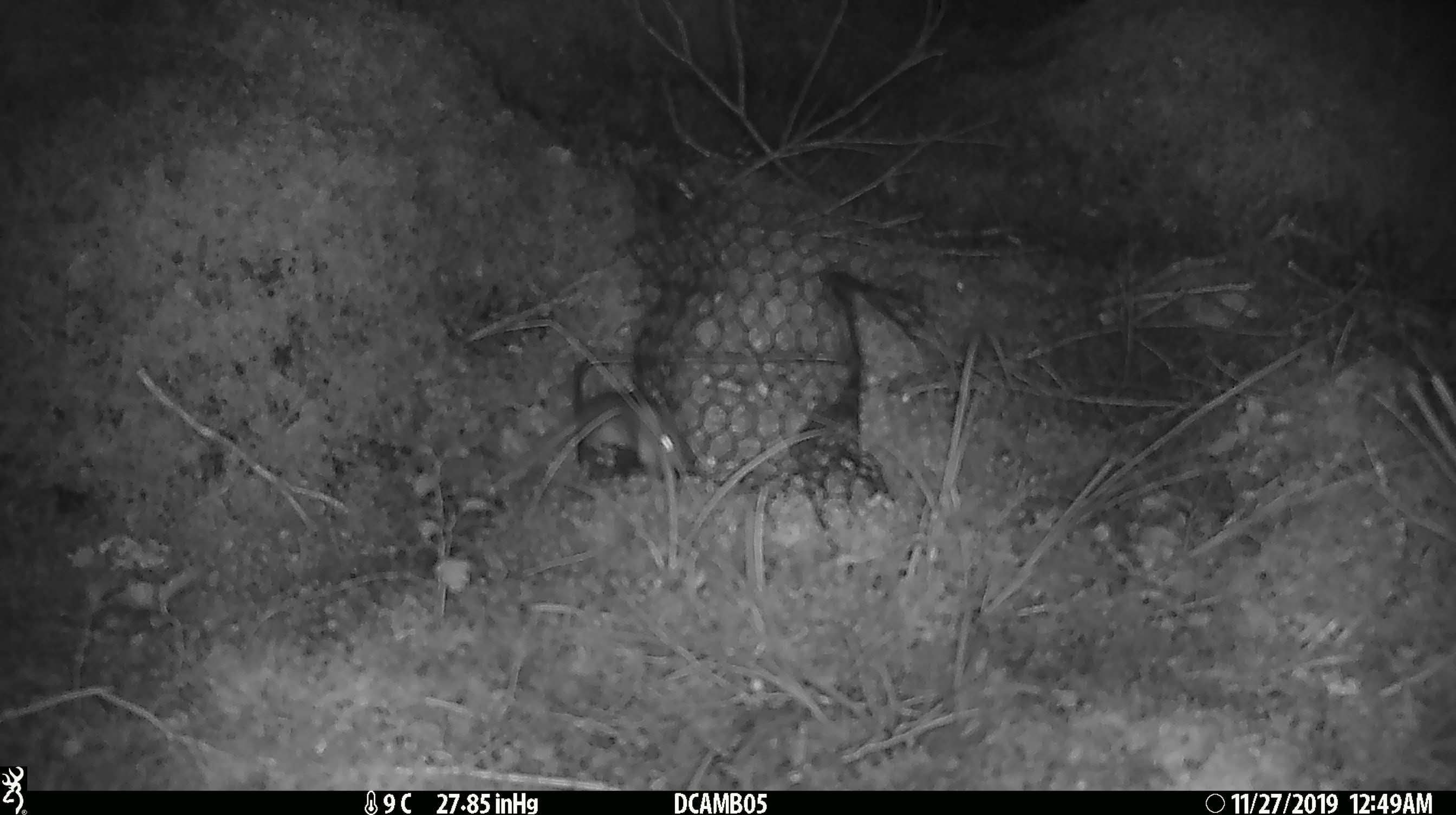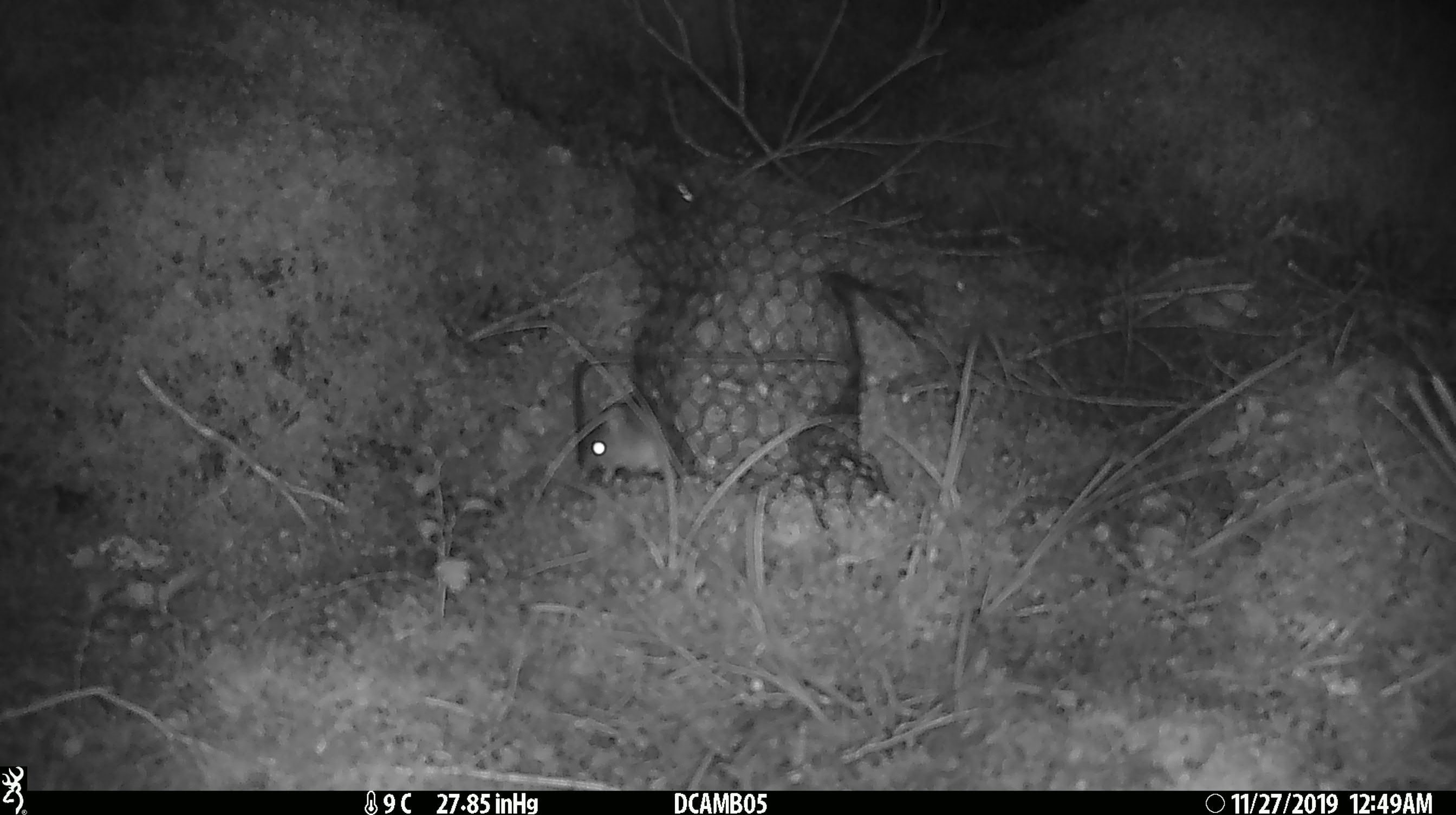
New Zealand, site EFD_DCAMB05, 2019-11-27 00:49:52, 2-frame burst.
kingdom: Animalia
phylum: Chordata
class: Mammalia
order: Rodentia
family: Muridae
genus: Mus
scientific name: Mus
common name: mouse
Mouse (Mus).